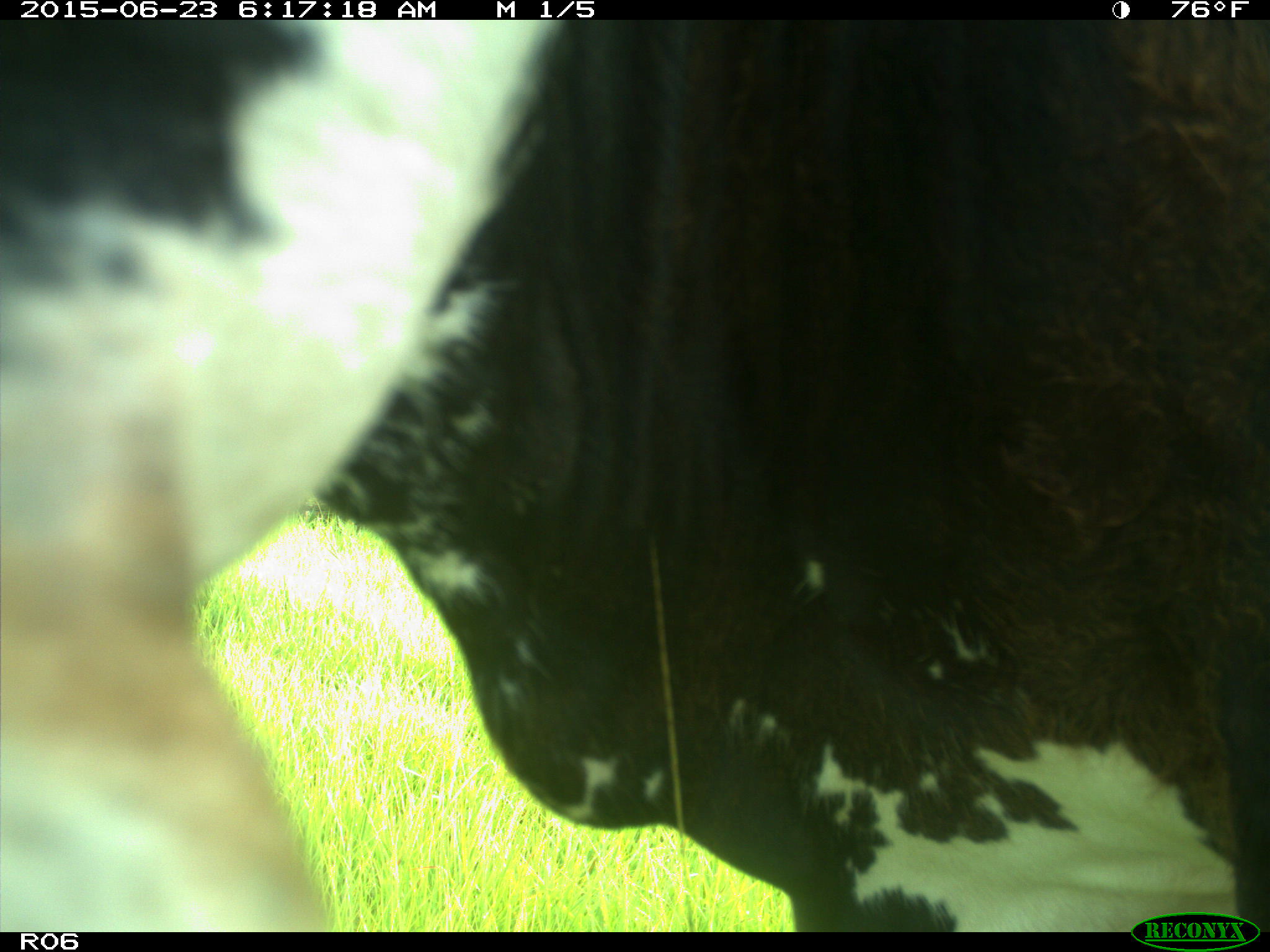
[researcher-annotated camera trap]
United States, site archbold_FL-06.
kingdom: Animalia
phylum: Chordata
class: Mammalia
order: Artiodactyla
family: Bovidae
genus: Bos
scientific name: Bos taurus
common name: domestic cow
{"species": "Bos taurus (domestic cow)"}